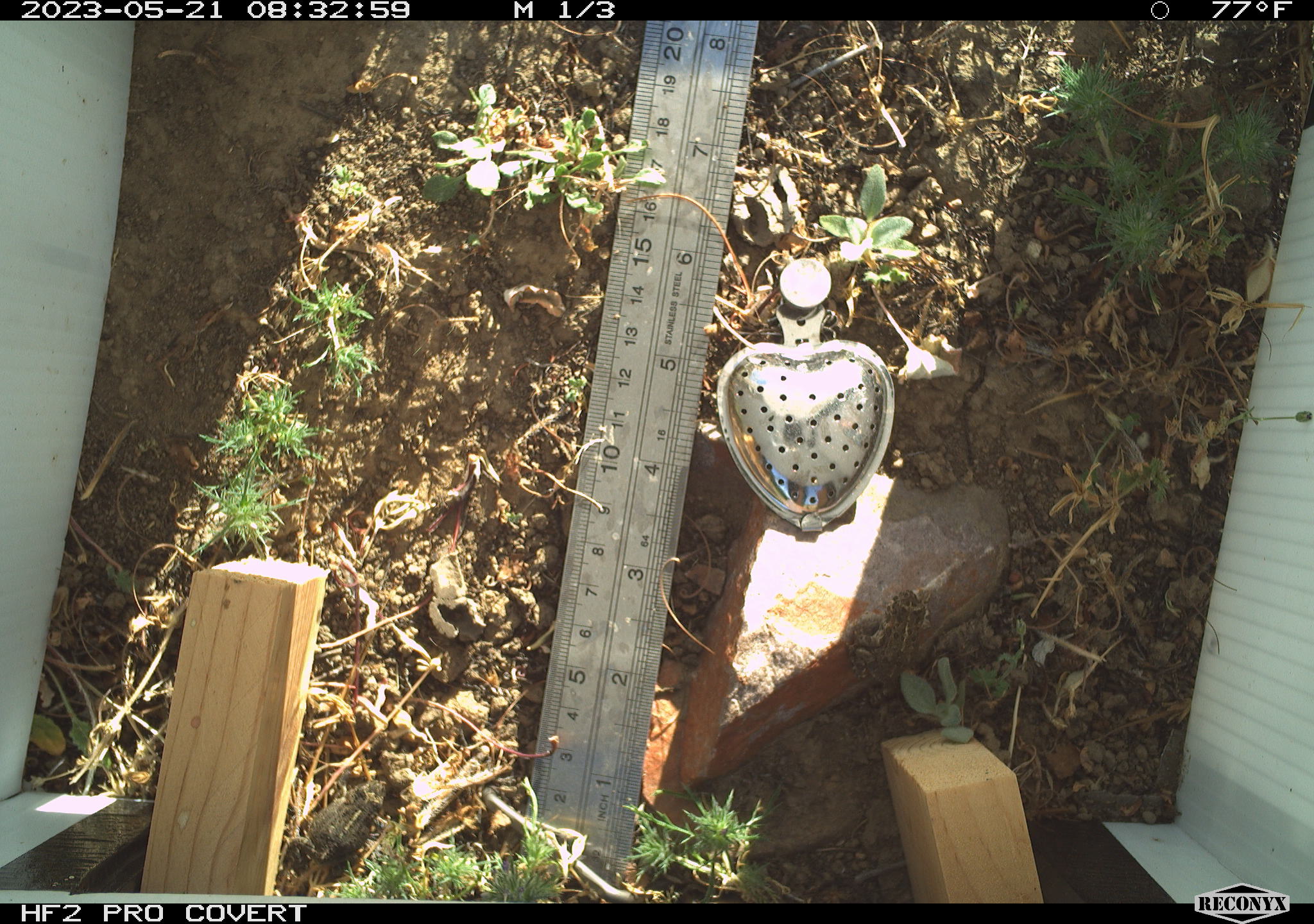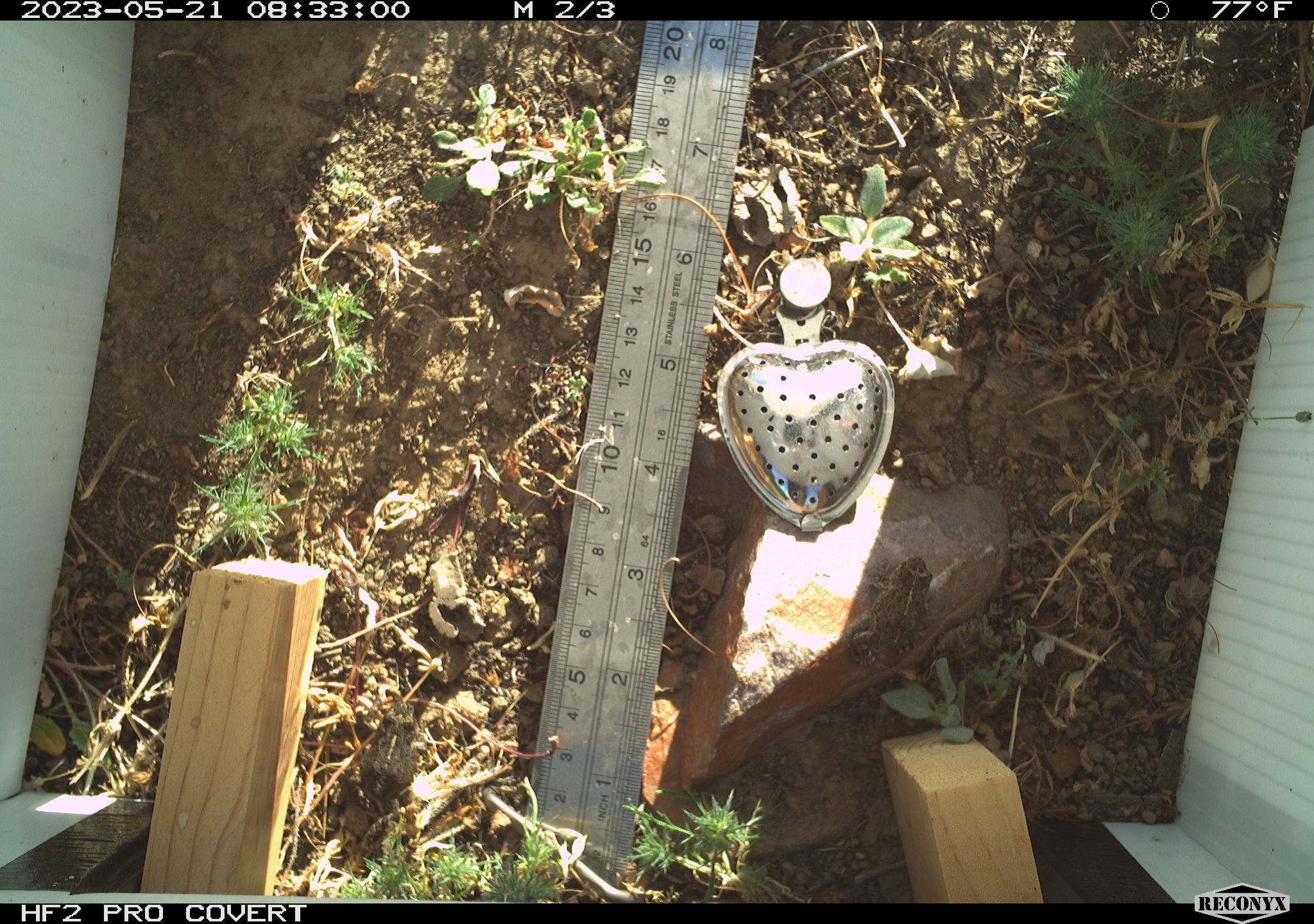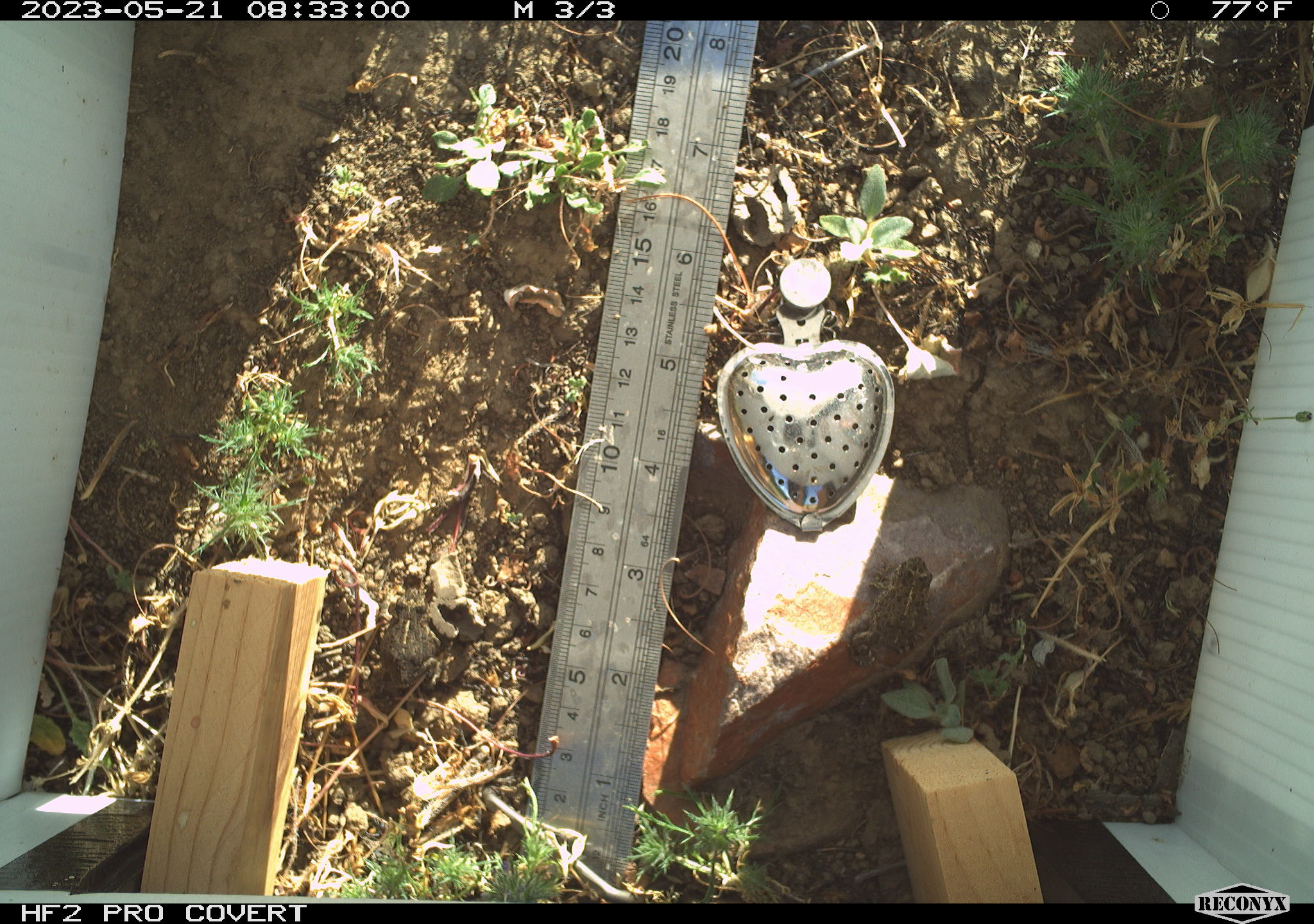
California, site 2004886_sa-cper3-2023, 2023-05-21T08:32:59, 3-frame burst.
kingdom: Animalia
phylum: Chordata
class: Amphibia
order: Anura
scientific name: Anura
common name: frogs